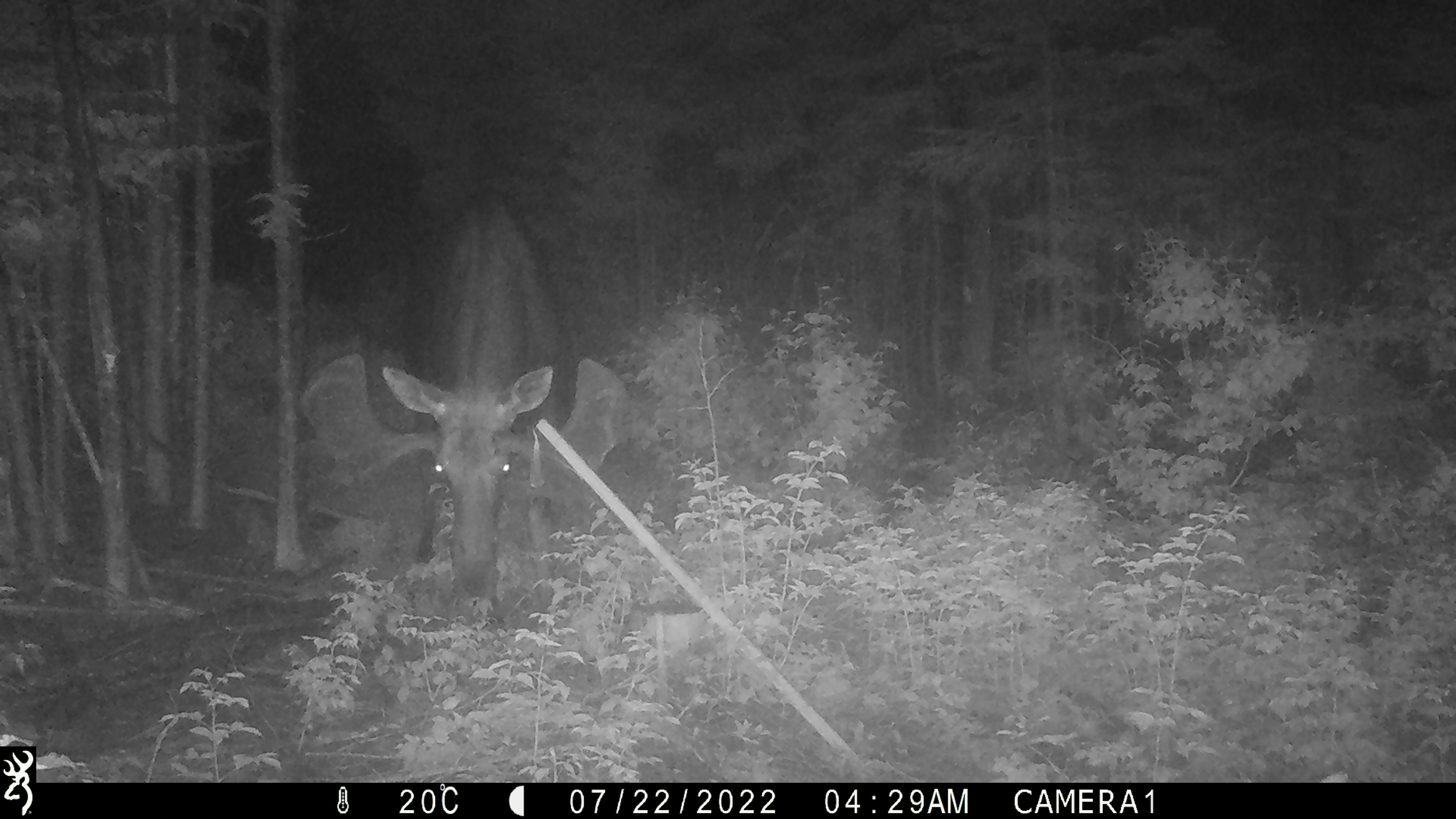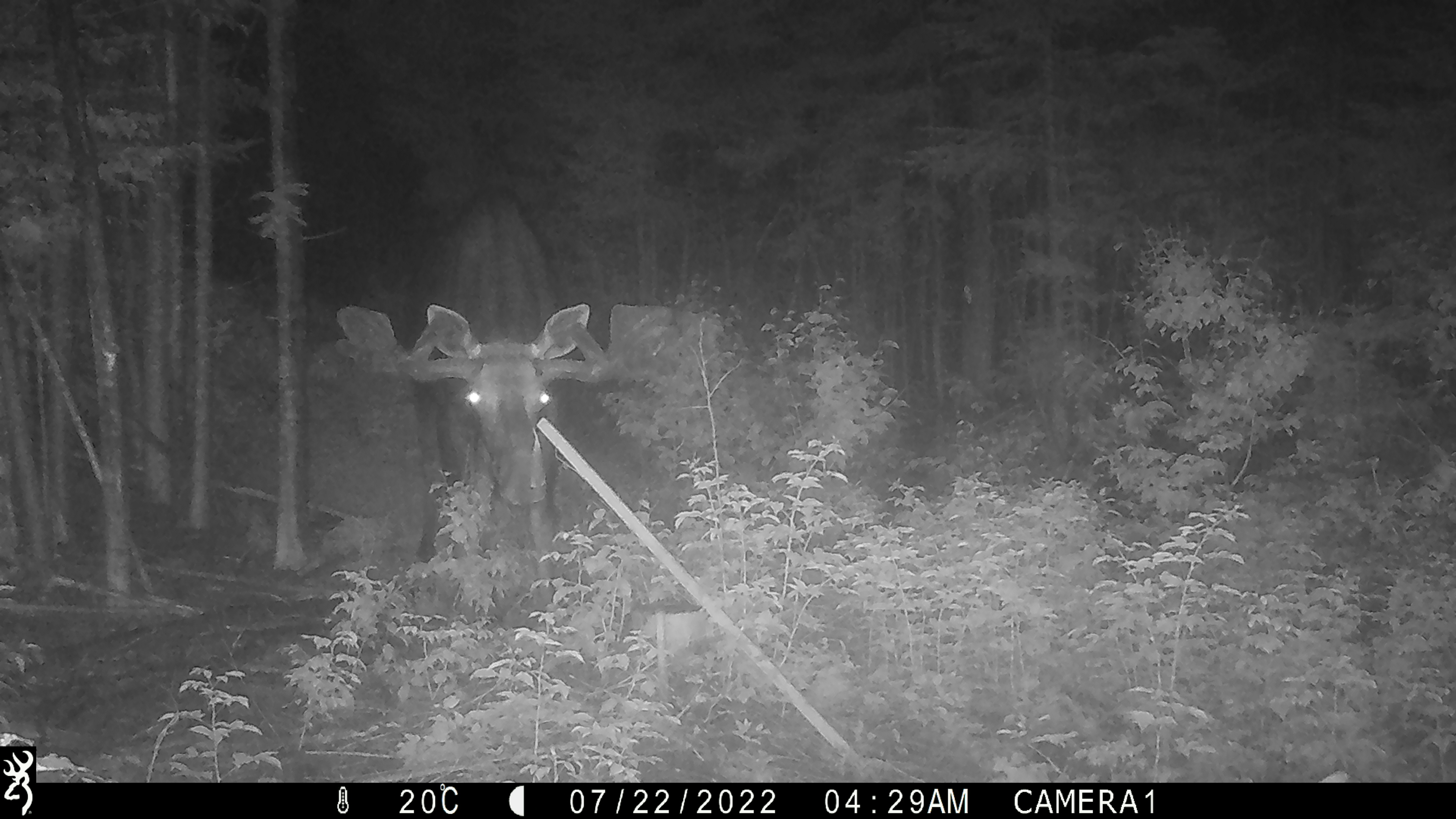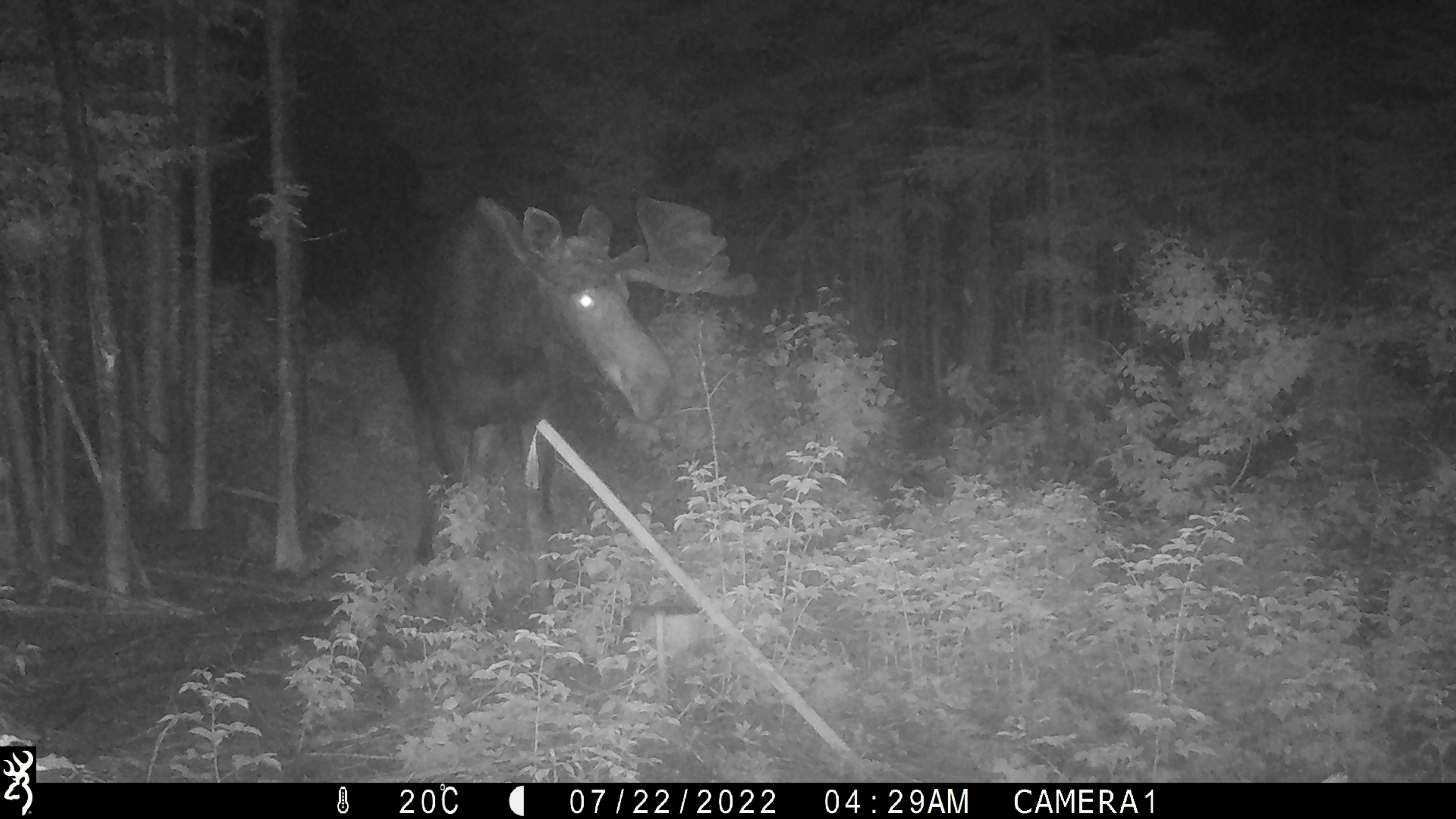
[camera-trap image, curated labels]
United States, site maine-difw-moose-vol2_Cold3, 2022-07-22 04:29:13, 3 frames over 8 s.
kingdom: Animalia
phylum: Chordata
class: Mammalia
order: Artiodactyla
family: Cervidae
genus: Alces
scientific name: Alces alces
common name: moose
Moose (Alces alces).